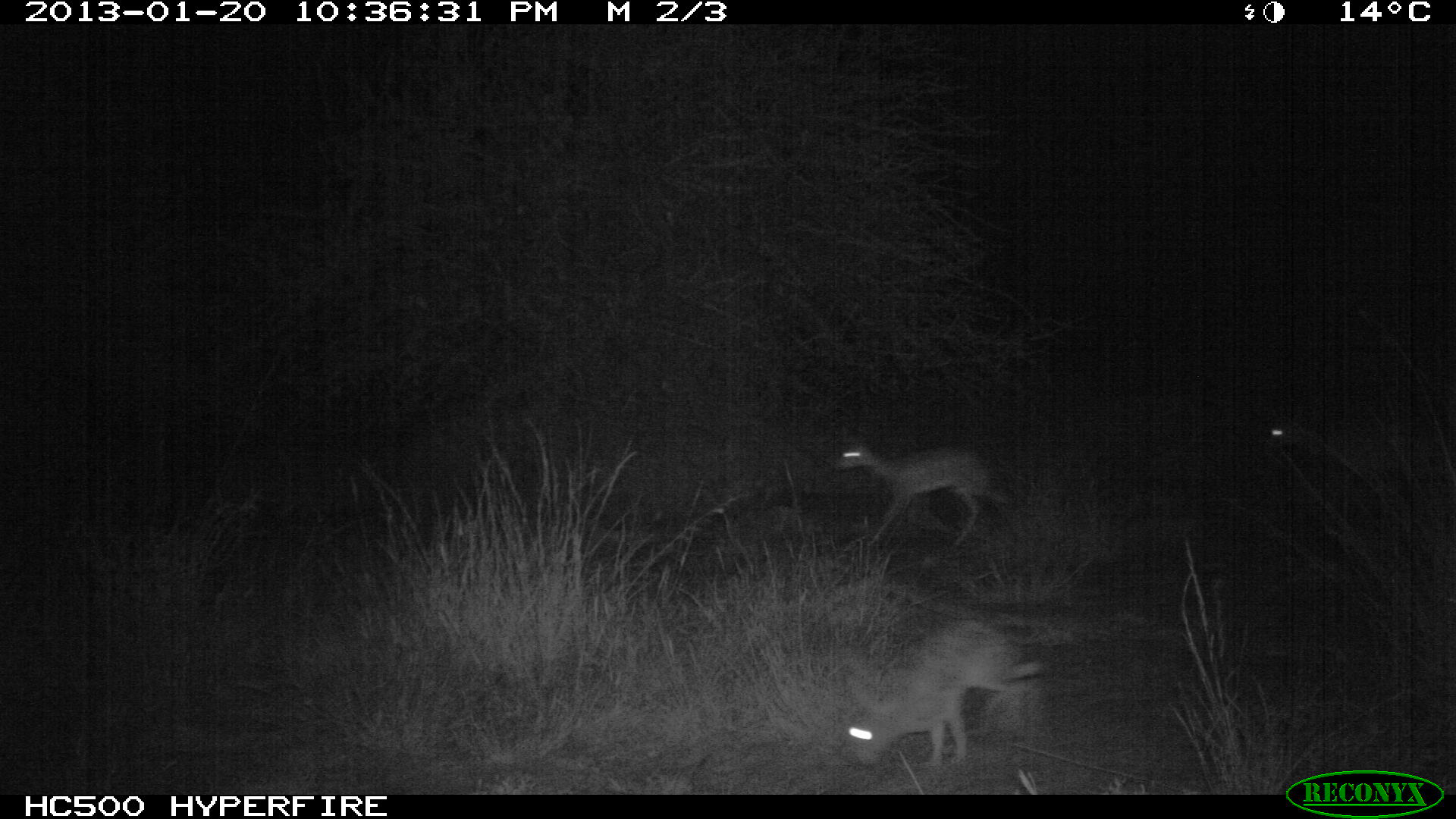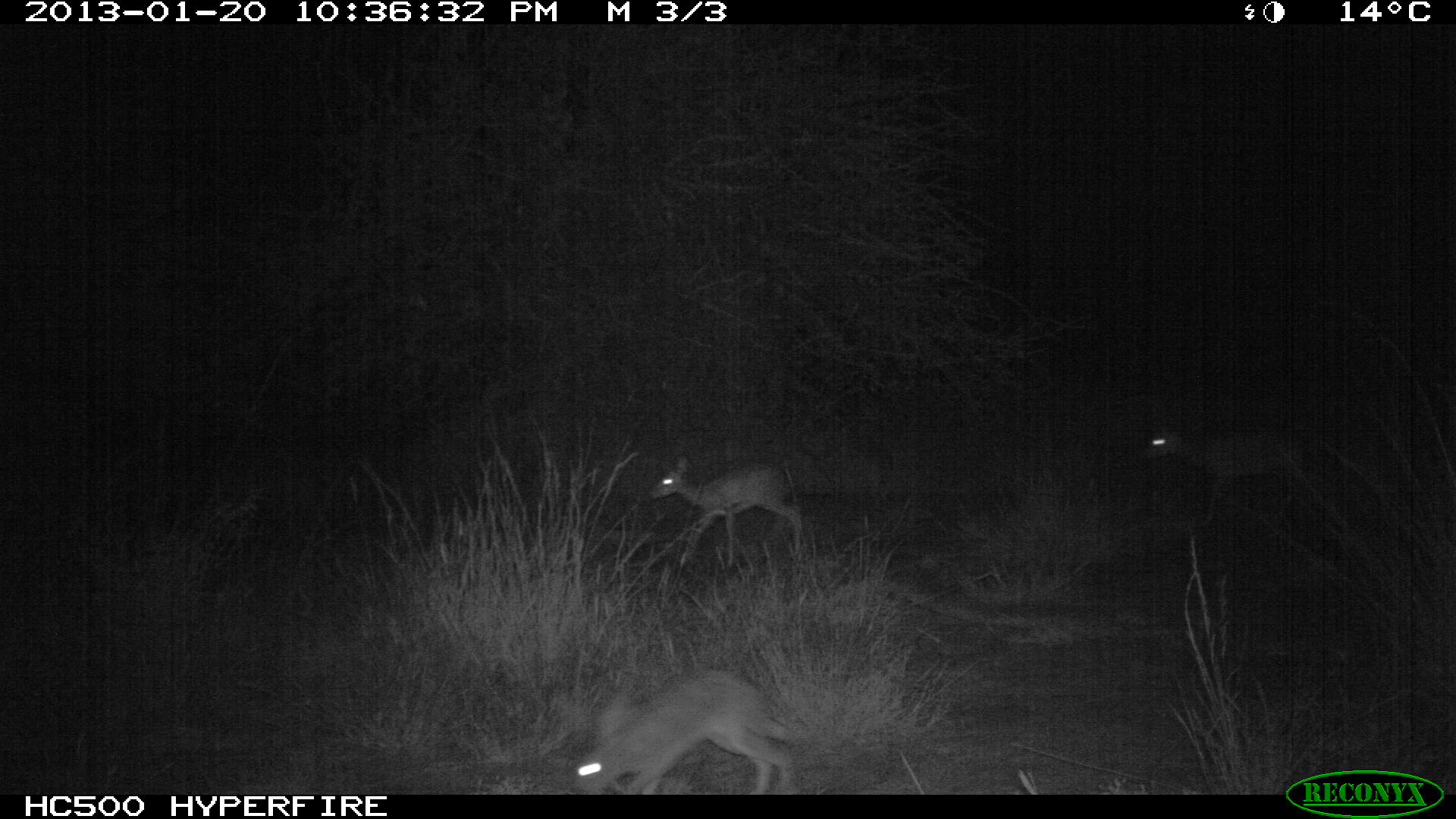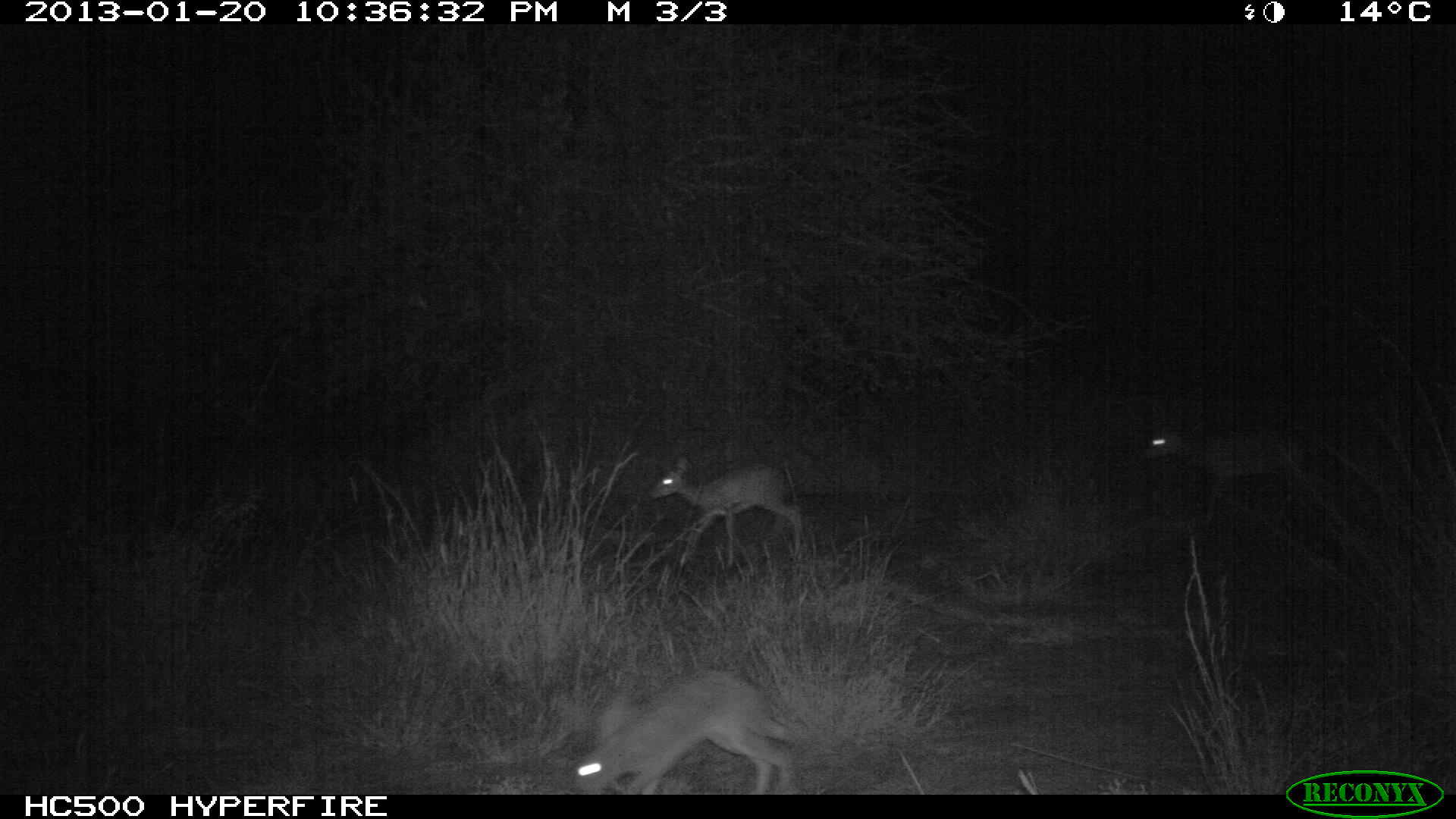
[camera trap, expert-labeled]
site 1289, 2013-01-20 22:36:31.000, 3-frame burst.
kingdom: Animalia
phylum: Chordata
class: Mammalia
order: Artiodactyla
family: Bovidae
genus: Madoqua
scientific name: Madoqua guentheri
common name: günther's dik-dik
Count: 2.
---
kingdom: Animalia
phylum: Chordata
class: Mammalia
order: Lagomorpha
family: Leporidae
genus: Lepus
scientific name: Lepus saxatilis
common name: scrub hare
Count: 1.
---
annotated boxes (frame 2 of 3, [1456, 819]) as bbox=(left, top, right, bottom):
madoqua guentheri: bbox=(563, 669, 796, 796); bbox=(645, 453, 804, 563); bbox=(1137, 422, 1311, 520)